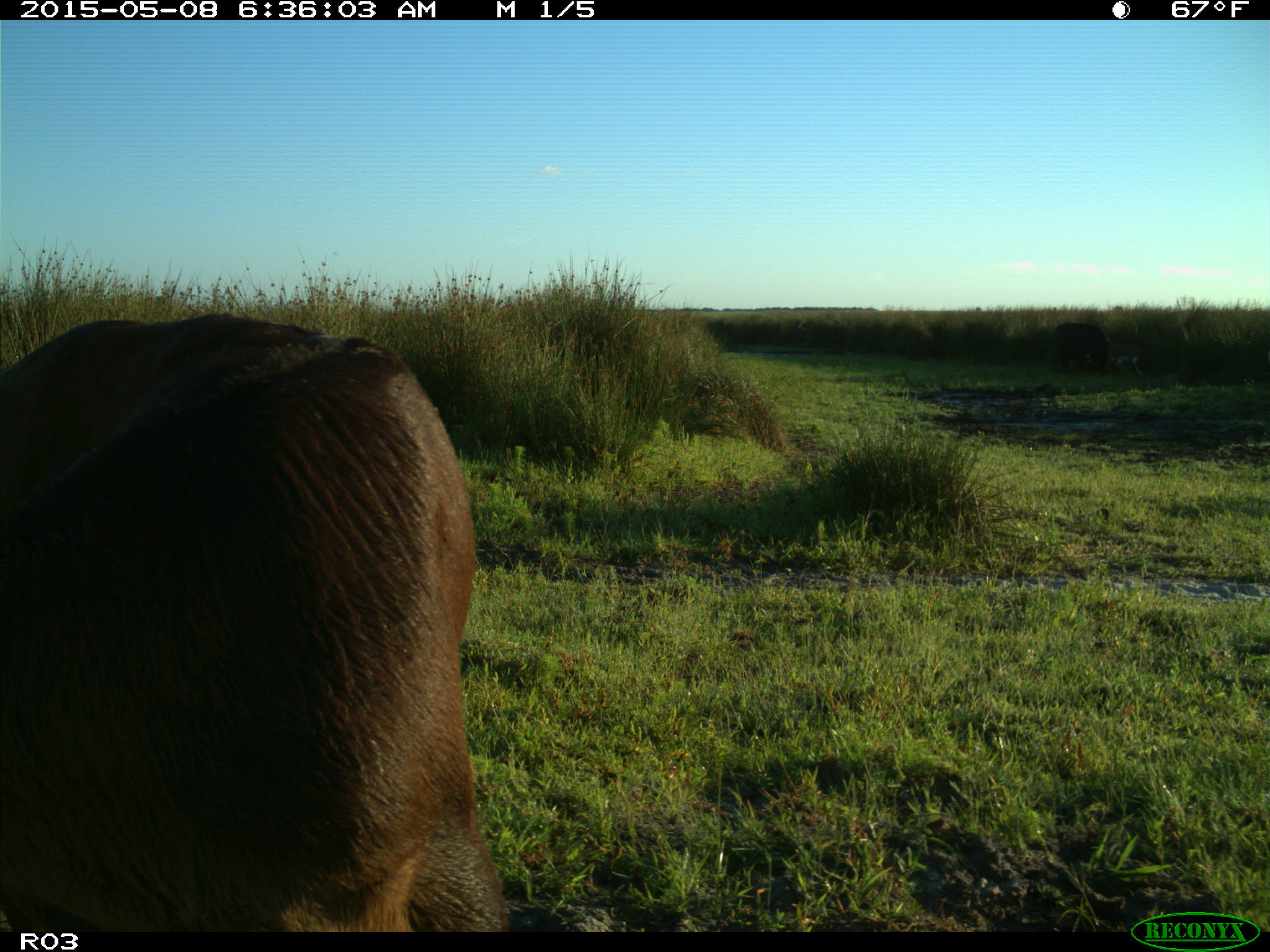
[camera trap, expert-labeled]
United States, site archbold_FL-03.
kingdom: Animalia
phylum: Chordata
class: Mammalia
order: Artiodactyla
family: Bovidae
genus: Bos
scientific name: Bos taurus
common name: domestic cow